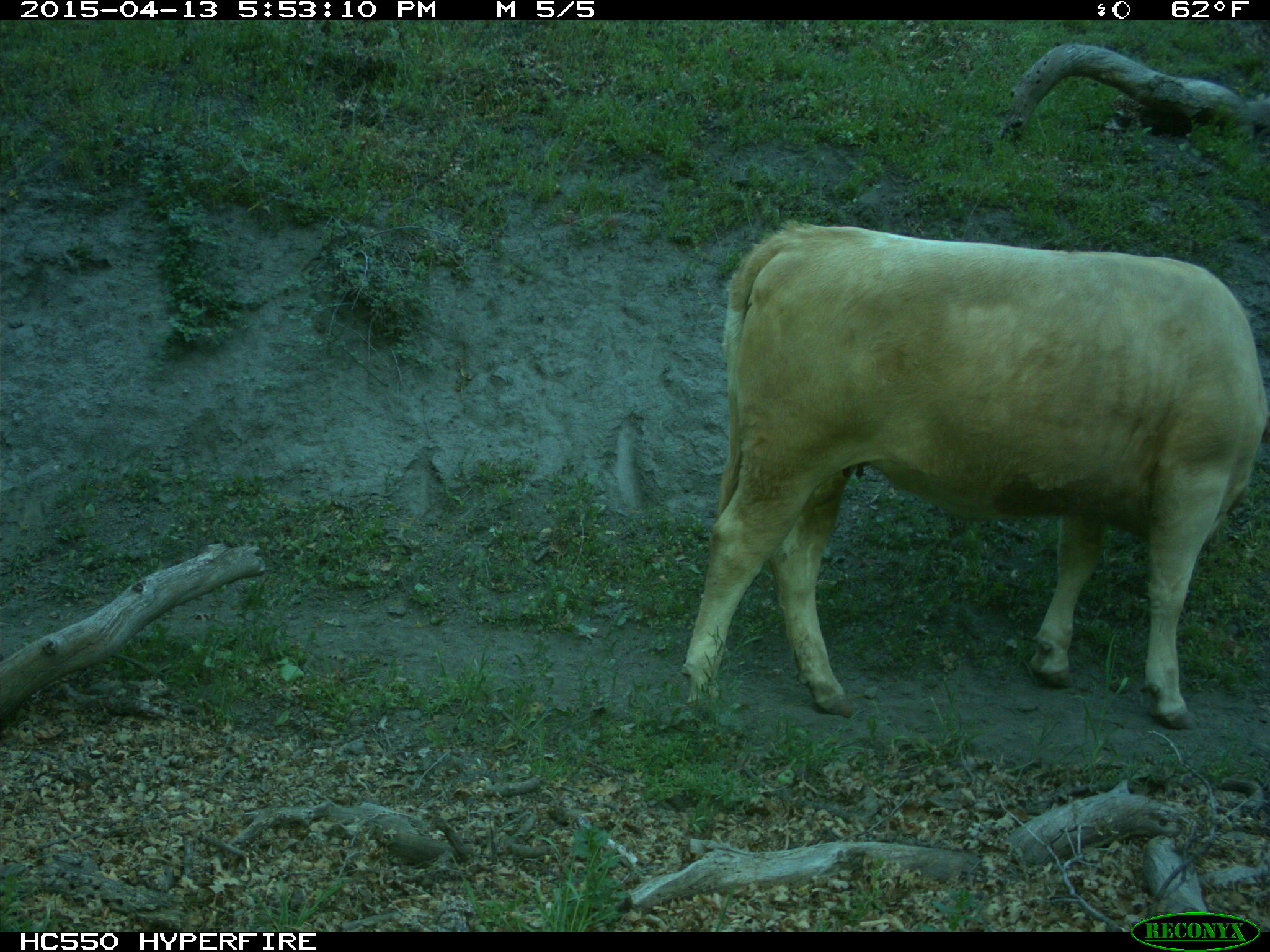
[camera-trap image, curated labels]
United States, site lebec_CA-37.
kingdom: Animalia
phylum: Chordata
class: Mammalia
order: Artiodactyla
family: Bovidae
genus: Bos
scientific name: Bos taurus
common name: domestic cow